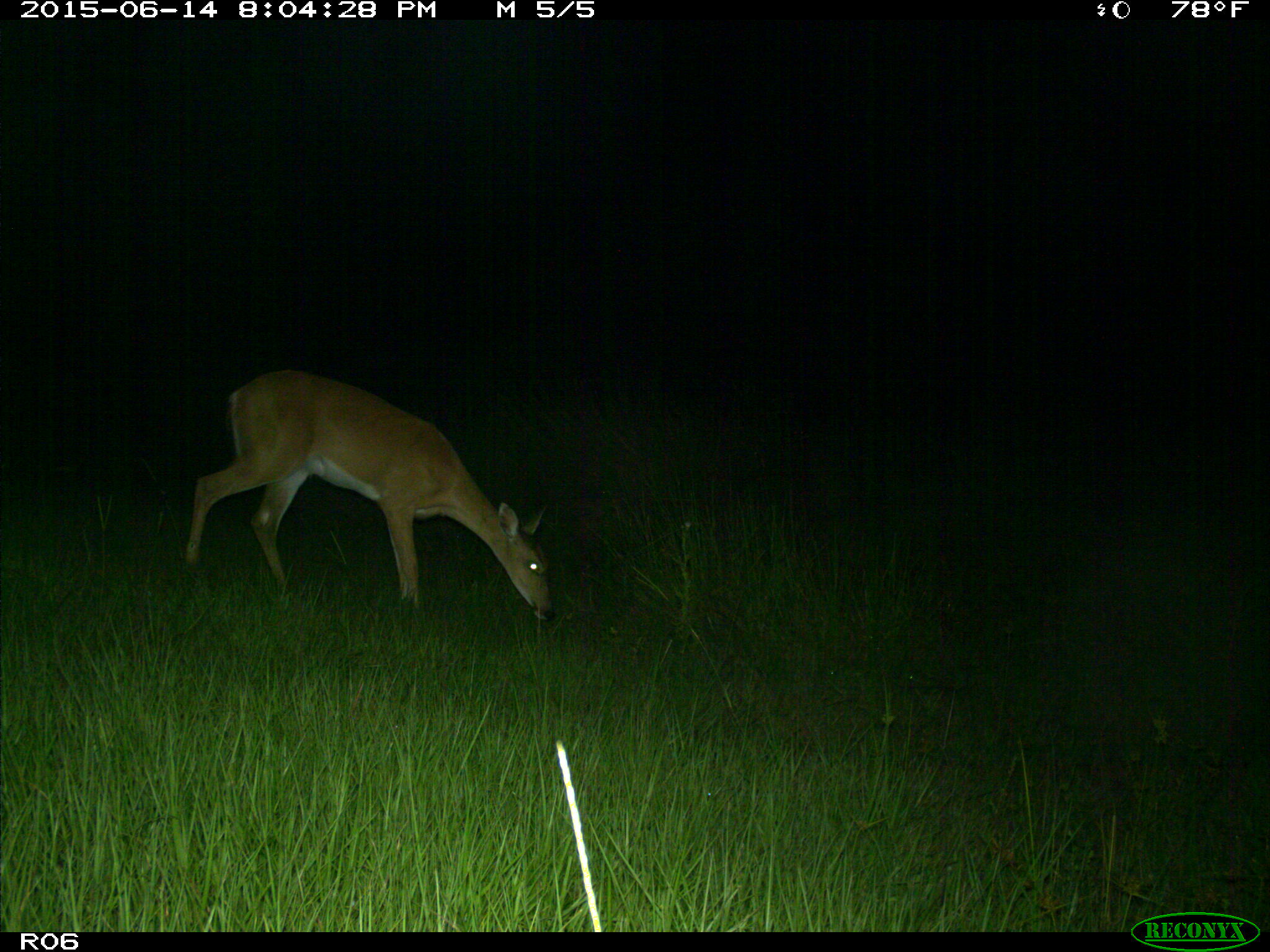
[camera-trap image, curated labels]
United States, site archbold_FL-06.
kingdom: Animalia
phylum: Chordata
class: Mammalia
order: Artiodactyla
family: Cervidae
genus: Odocoileus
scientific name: Odocoileus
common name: deer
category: unidentified deer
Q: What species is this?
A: Unidentified deer (deer) (Odocoileus).